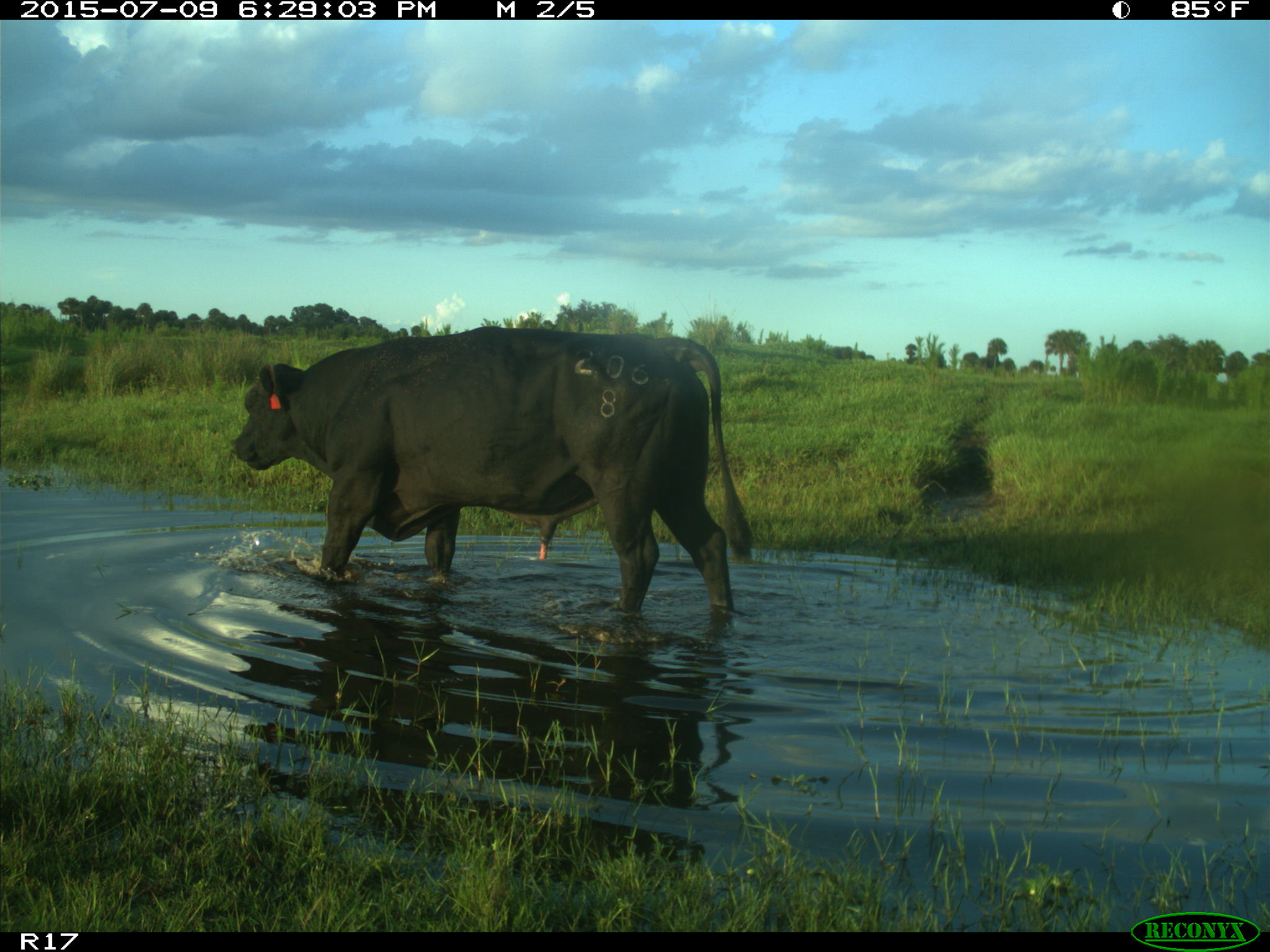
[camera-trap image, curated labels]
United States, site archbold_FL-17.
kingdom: Animalia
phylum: Chordata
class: Mammalia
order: Artiodactyla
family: Bovidae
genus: Bos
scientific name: Bos taurus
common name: domestic cow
Bos taurus (domestic cow).